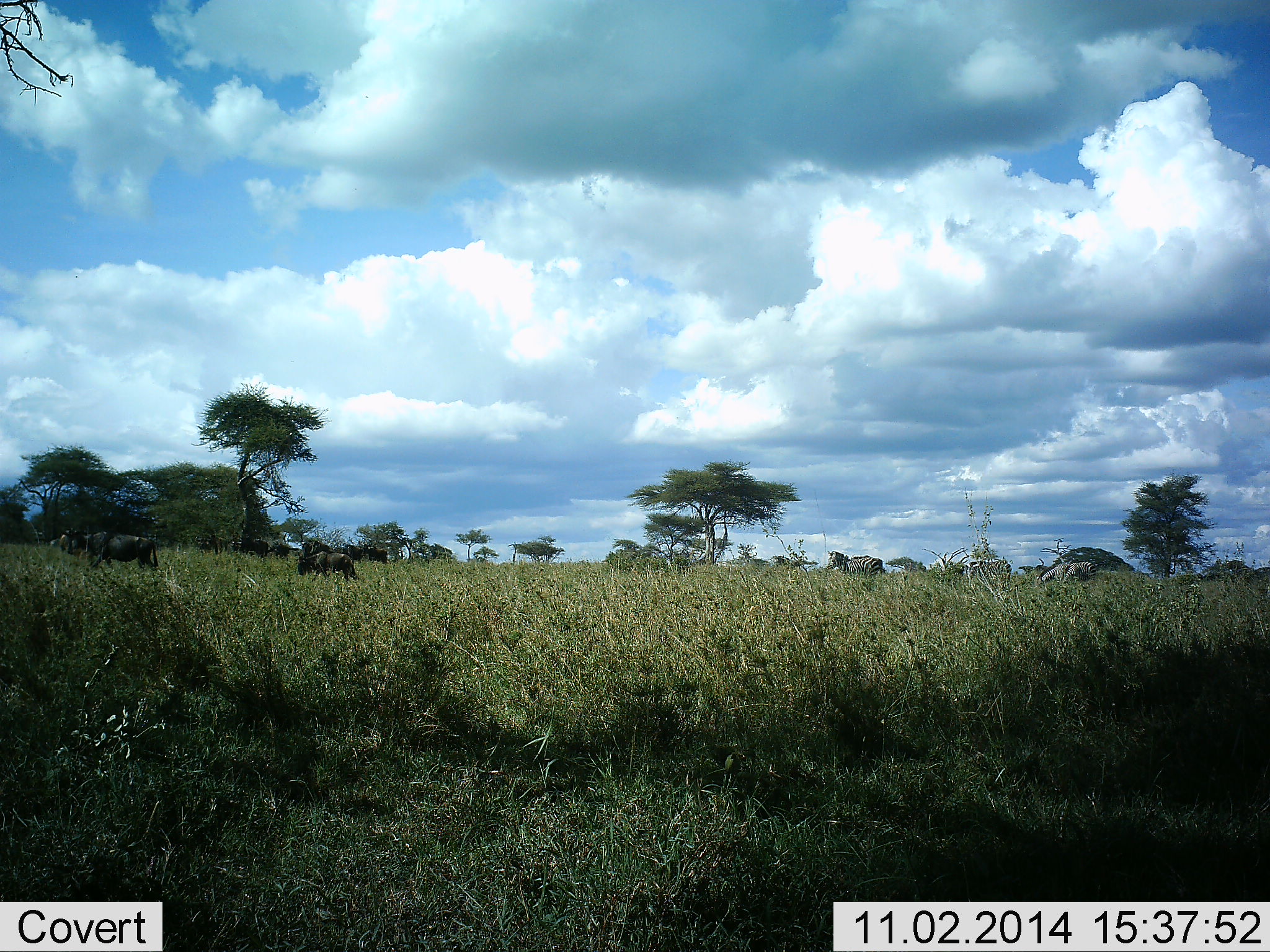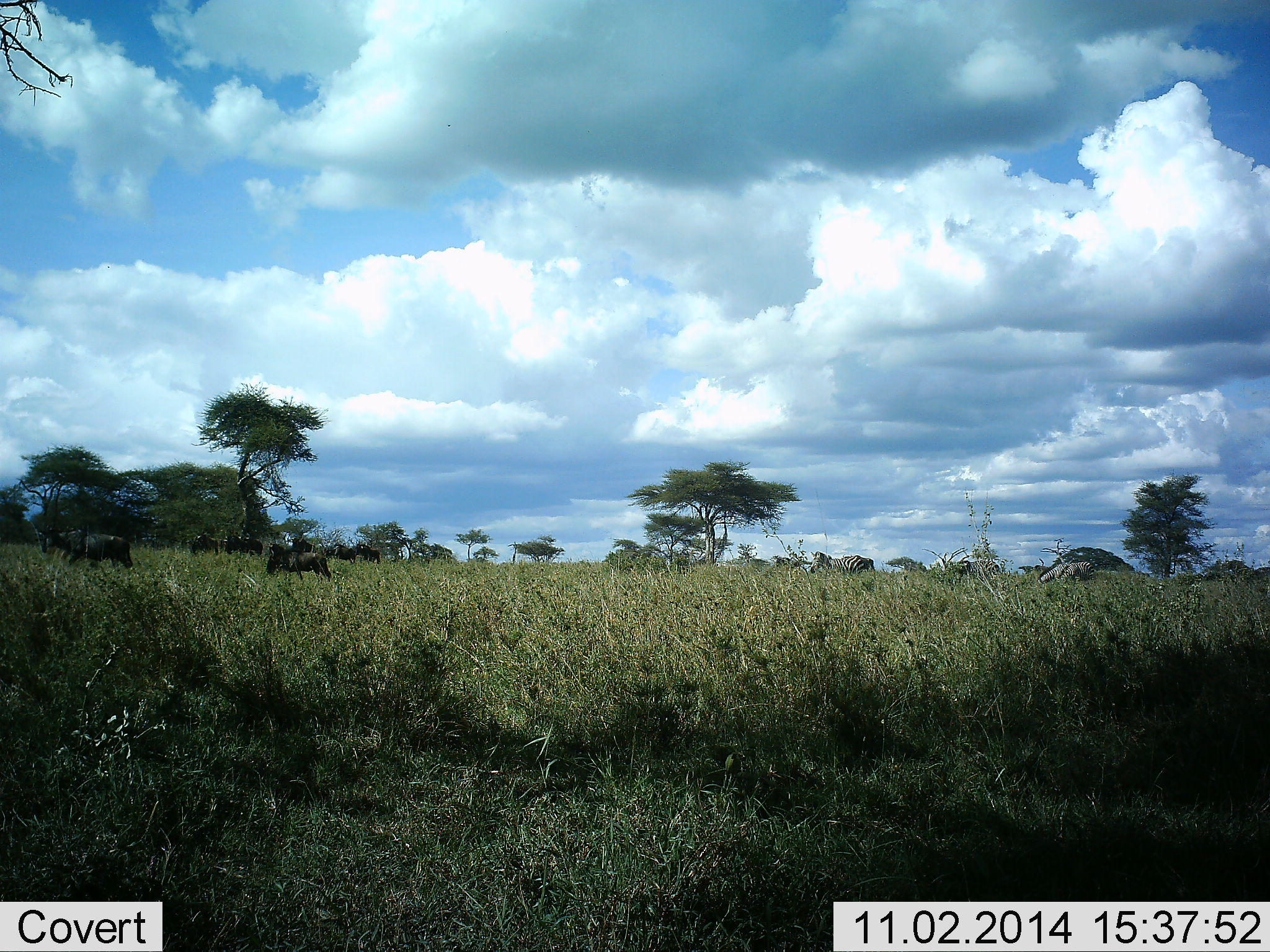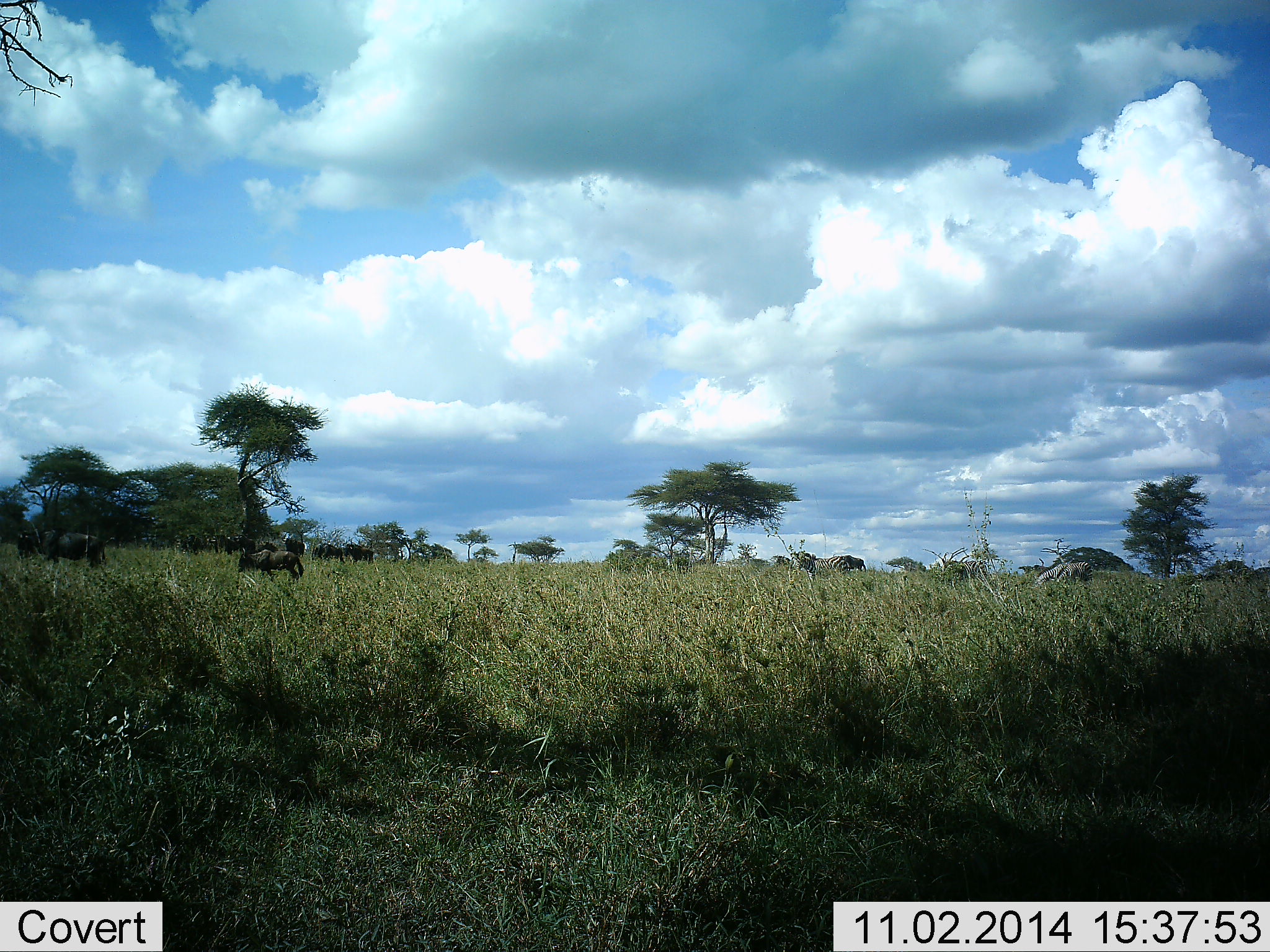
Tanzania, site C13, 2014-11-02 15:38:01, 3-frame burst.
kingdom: Animalia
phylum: Chordata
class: Mammalia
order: Artiodactyla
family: Bovidae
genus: Connochaetes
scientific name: Connochaetes taurinus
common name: blue wildebeest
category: wildebeest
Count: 8.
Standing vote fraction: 0%.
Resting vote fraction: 0%.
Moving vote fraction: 100%.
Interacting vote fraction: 0%.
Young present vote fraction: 0%.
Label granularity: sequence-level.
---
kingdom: Animalia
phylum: Chordata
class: Mammalia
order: Perissodactyla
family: Equidae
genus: Equus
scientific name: Equus quagga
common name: plains zebra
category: zebra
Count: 3.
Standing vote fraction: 0%.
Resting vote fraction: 0%.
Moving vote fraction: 100%.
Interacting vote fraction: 0%.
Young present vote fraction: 0%.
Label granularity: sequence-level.